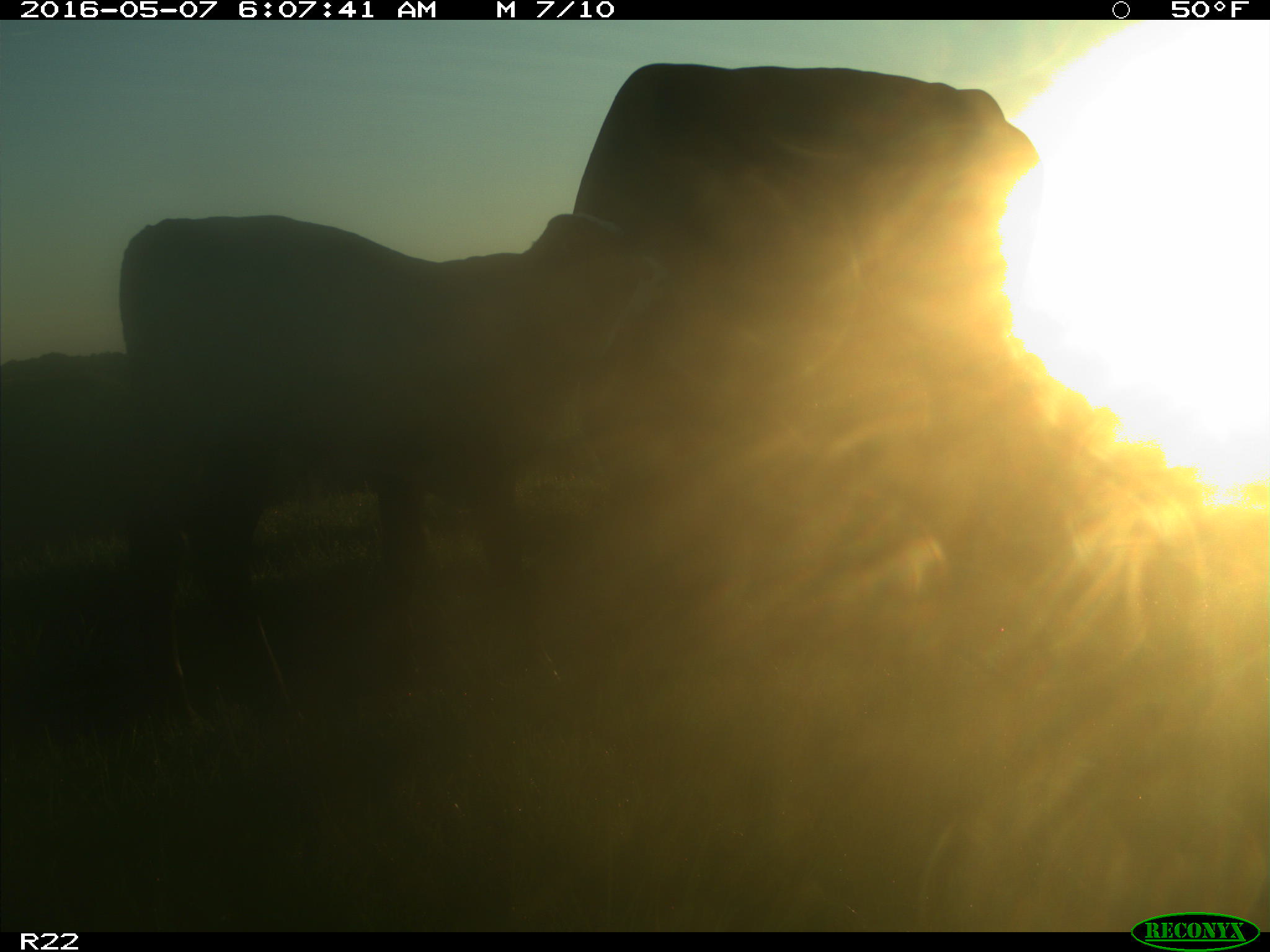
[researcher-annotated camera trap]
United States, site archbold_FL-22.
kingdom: Animalia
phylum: Chordata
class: Mammalia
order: Artiodactyla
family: Bovidae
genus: Bos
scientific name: Bos taurus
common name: domestic cow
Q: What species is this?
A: Bos taurus (domestic cow).